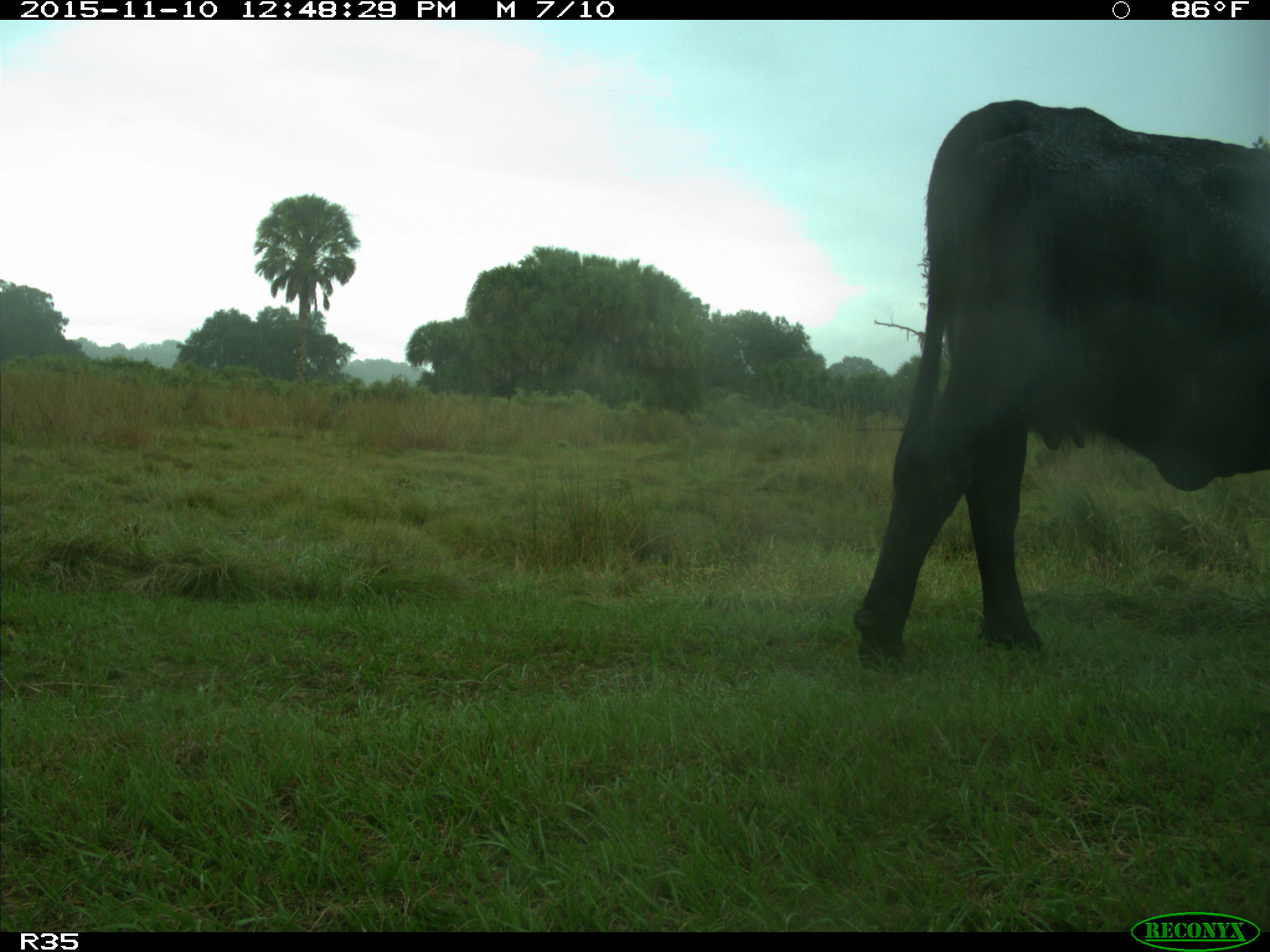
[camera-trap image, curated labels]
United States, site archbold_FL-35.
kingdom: Animalia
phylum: Chordata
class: Mammalia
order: Artiodactyla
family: Bovidae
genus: Bos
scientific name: Bos taurus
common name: domestic cow